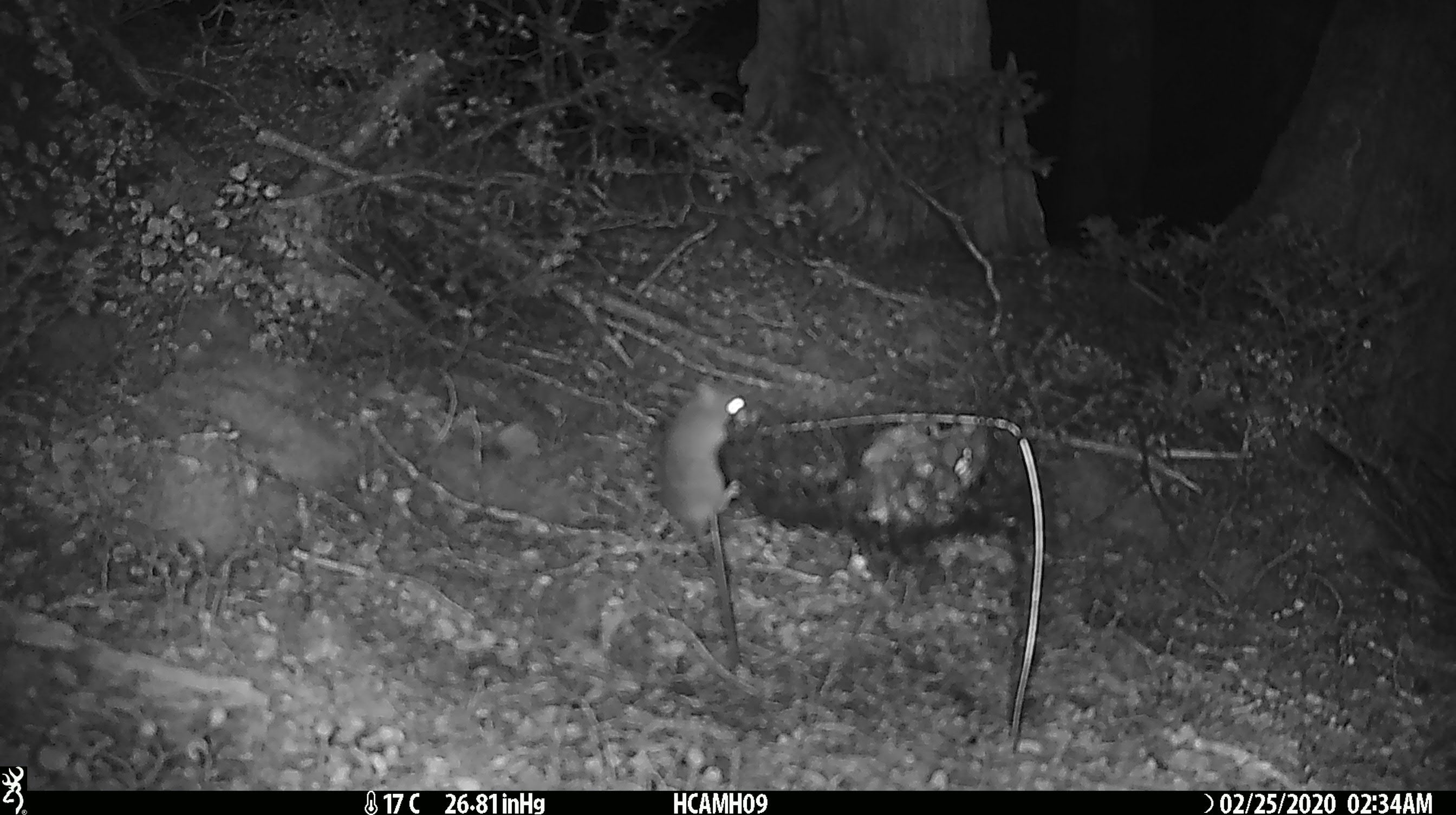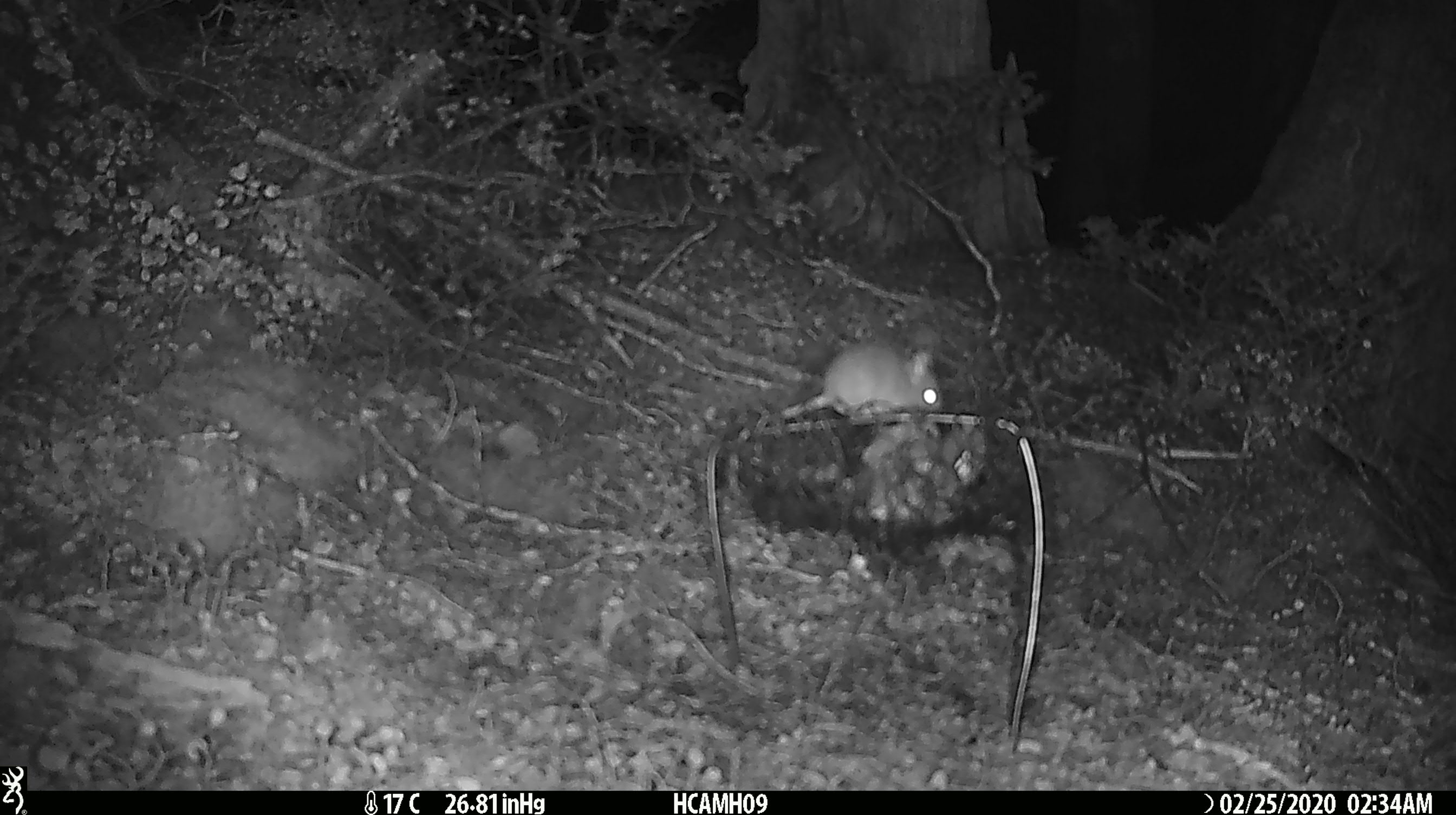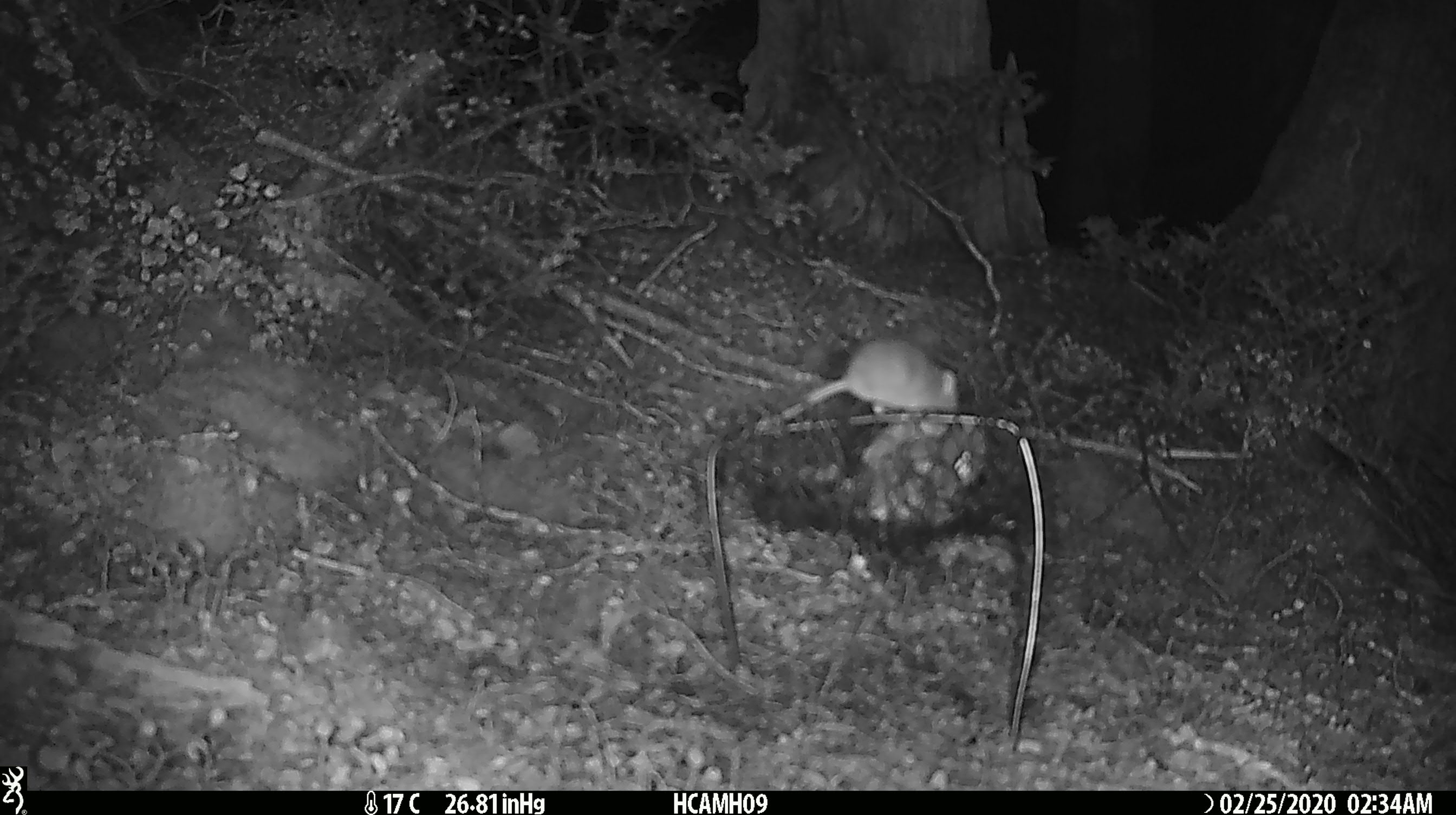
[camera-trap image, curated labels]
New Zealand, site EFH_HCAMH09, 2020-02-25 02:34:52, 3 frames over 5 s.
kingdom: Animalia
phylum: Chordata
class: Mammalia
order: Rodentia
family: Muridae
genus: Mus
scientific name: Mus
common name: mouse